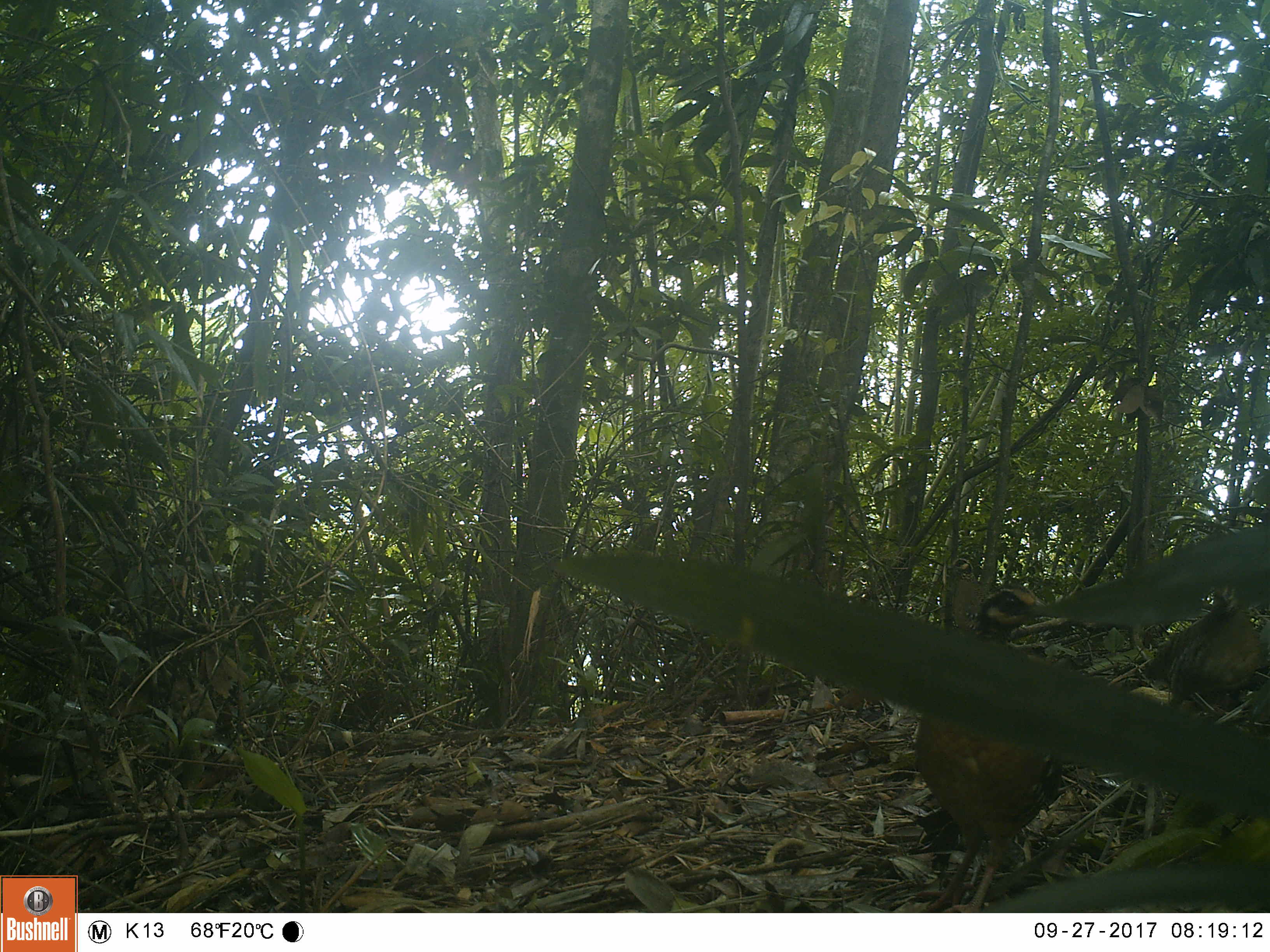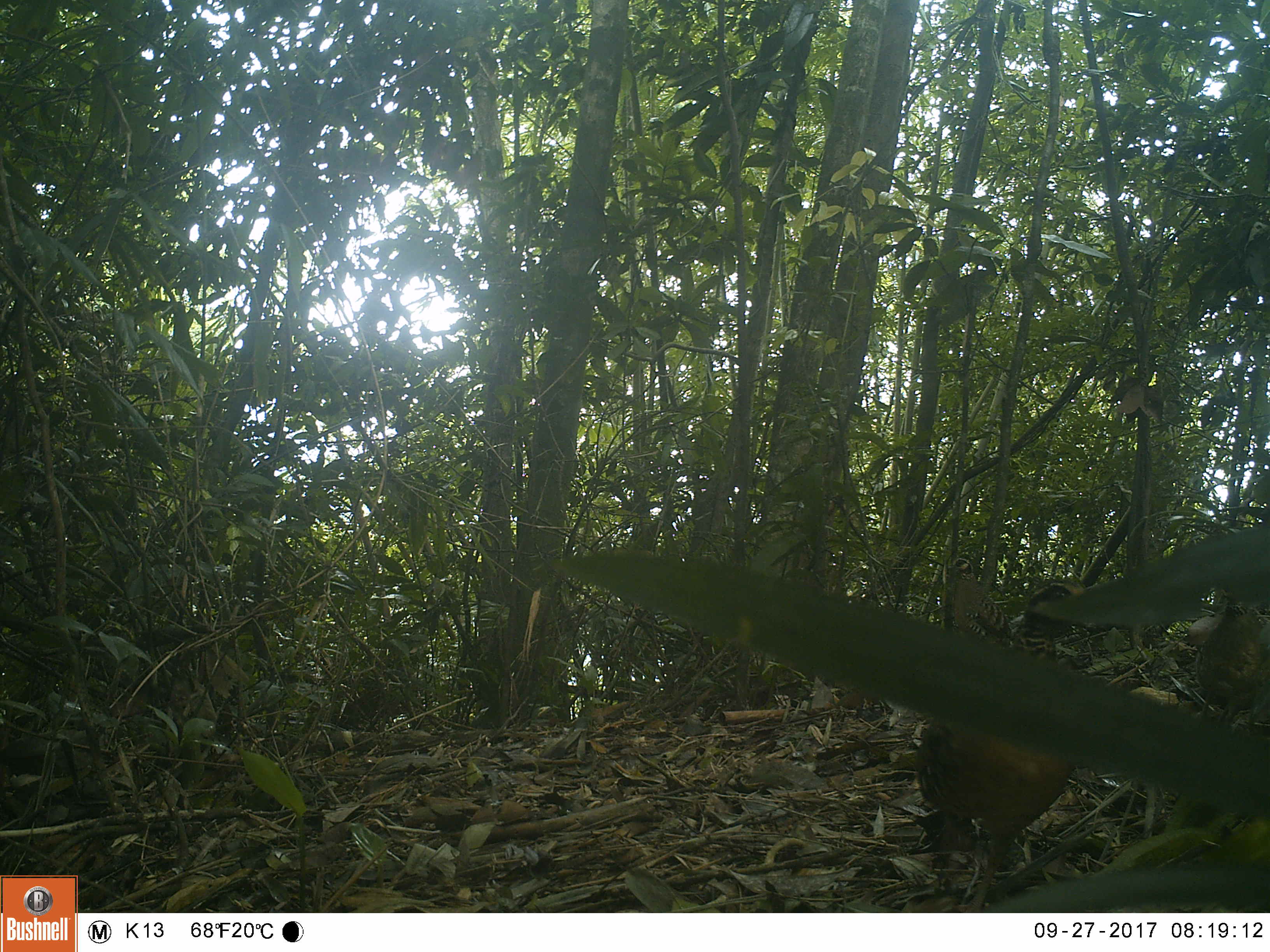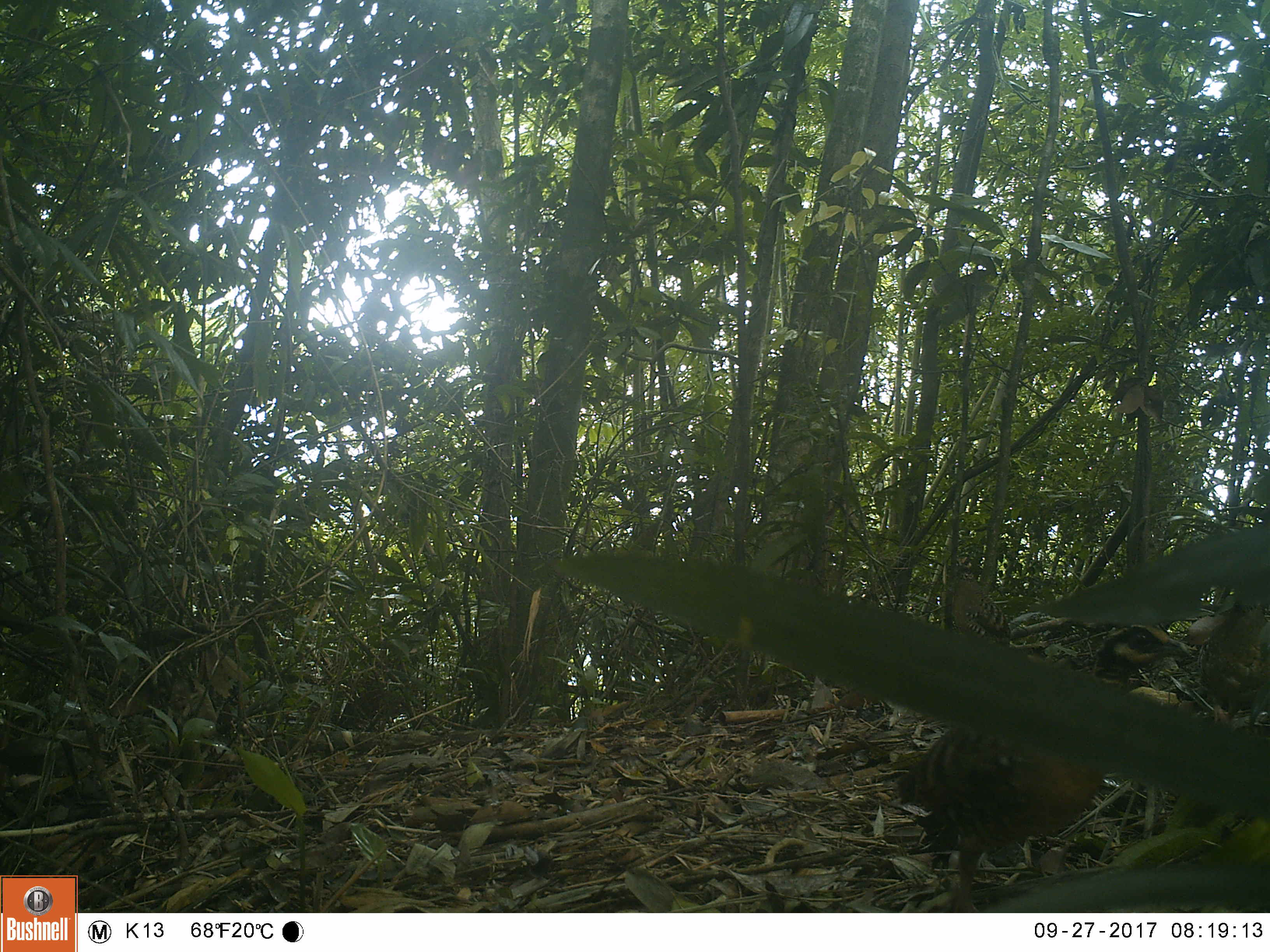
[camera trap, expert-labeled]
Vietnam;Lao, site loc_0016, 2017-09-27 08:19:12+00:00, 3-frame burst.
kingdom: Animalia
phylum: Chordata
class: Aves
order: Galliformes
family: Phasianidae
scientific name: Phasianidae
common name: partridge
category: unidentified partridge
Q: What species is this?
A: Unidentified partridge (partridge) (Phasianidae).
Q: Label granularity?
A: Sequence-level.